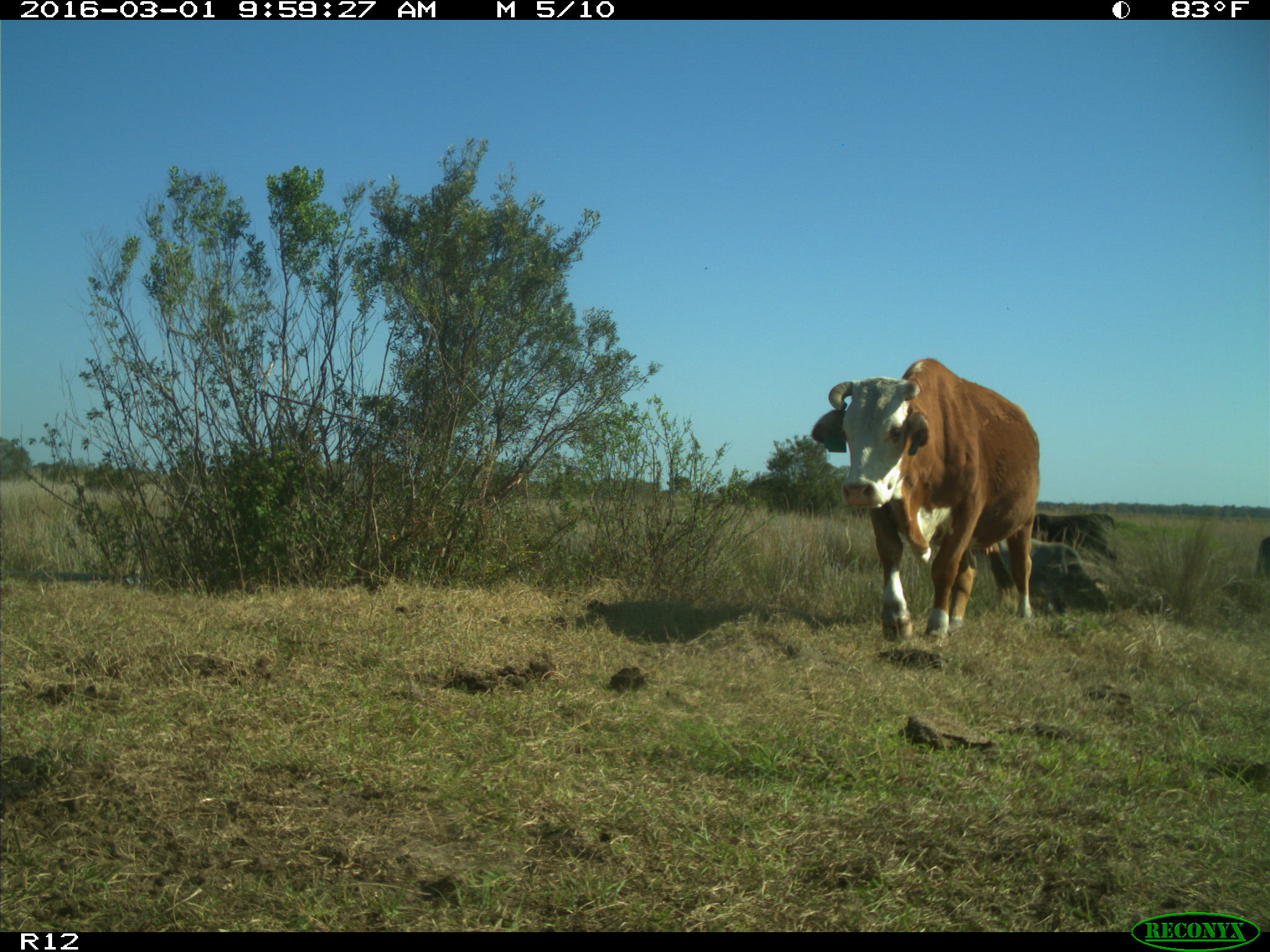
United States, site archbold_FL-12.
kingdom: Animalia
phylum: Chordata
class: Mammalia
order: Artiodactyla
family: Bovidae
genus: Bos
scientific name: Bos taurus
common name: domestic cow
Bos taurus (domestic cow).